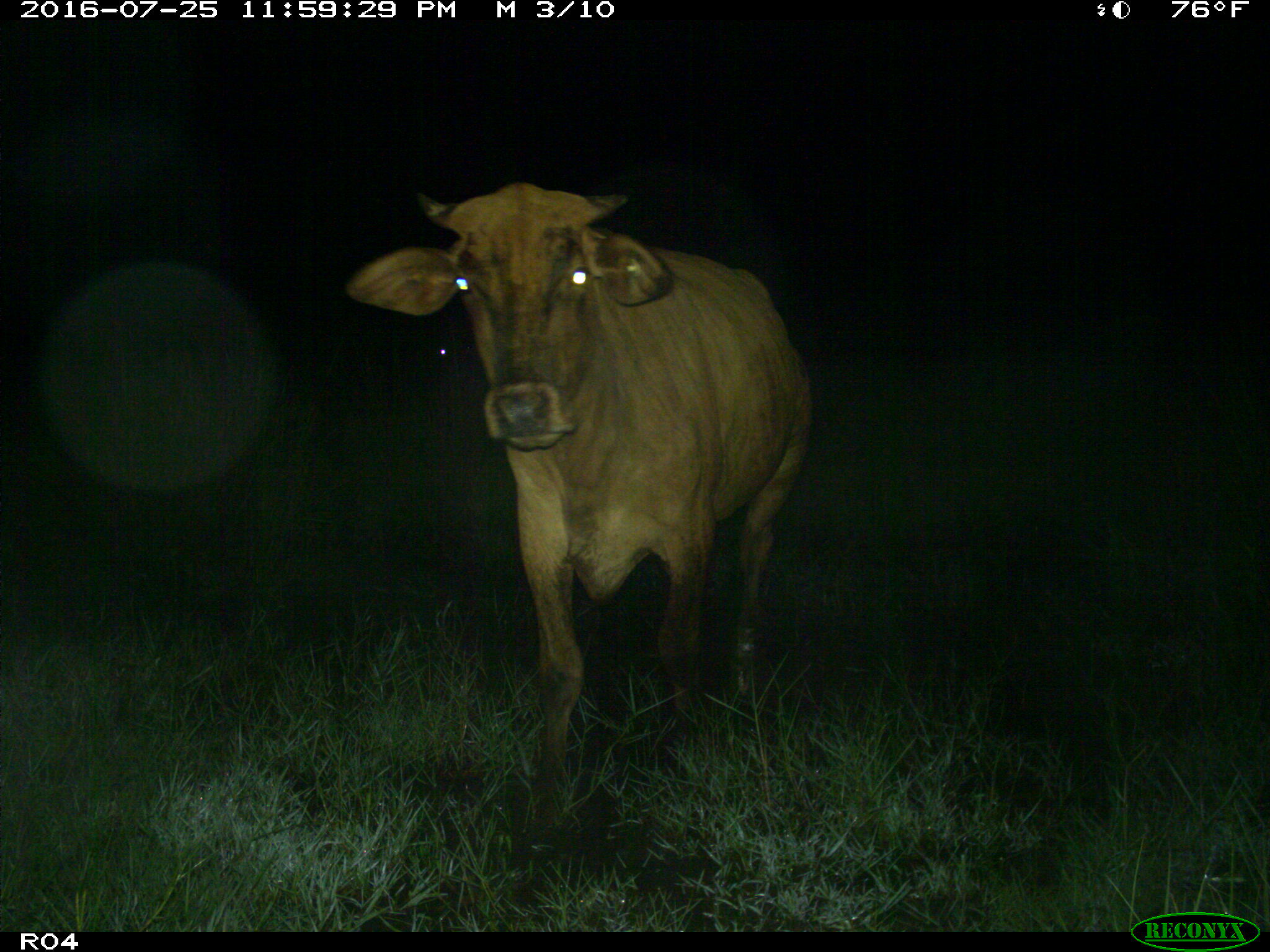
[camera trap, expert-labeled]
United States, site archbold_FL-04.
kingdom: Animalia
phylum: Chordata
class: Mammalia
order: Artiodactyla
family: Bovidae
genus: Bos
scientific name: Bos taurus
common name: domestic cow